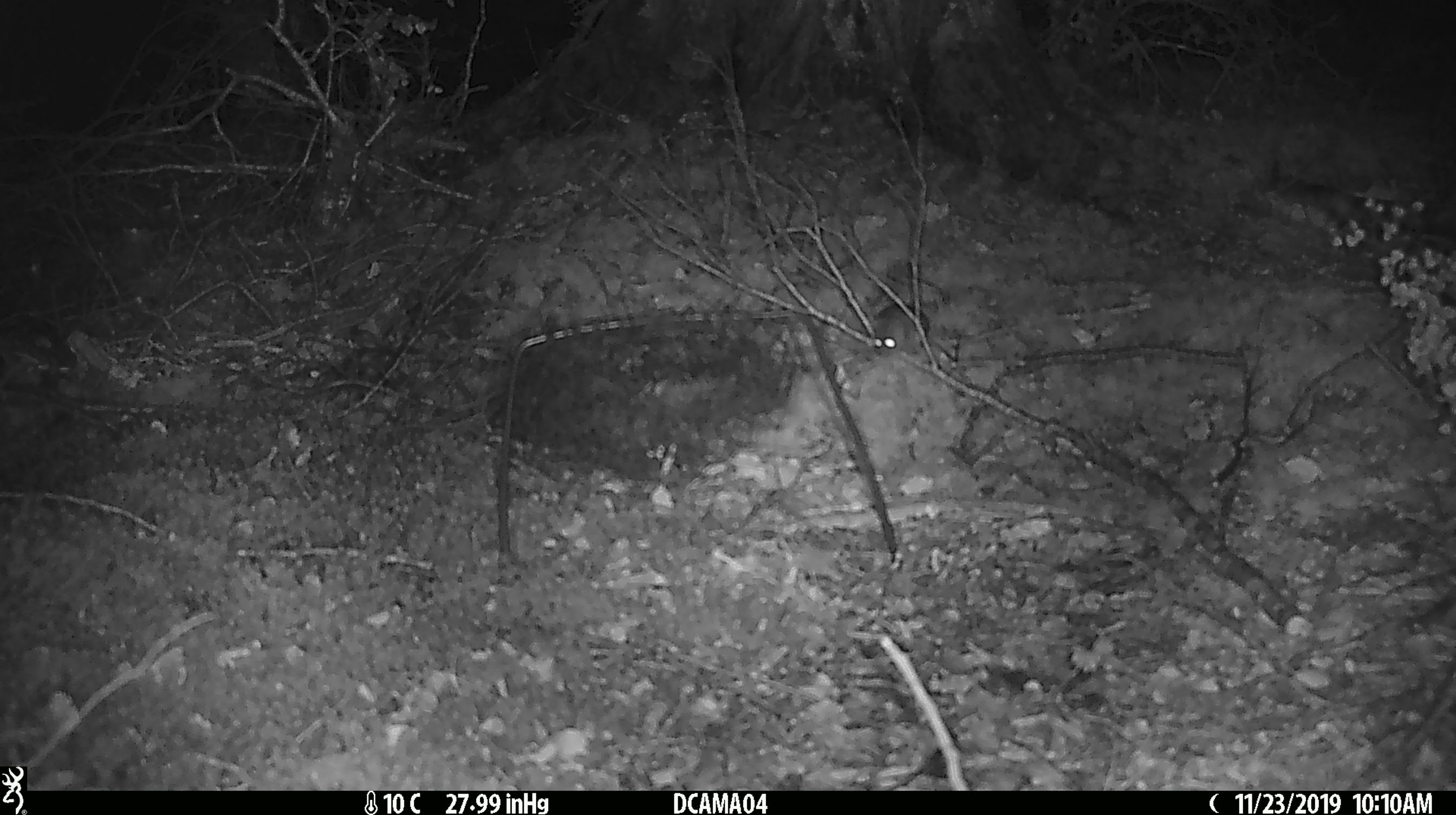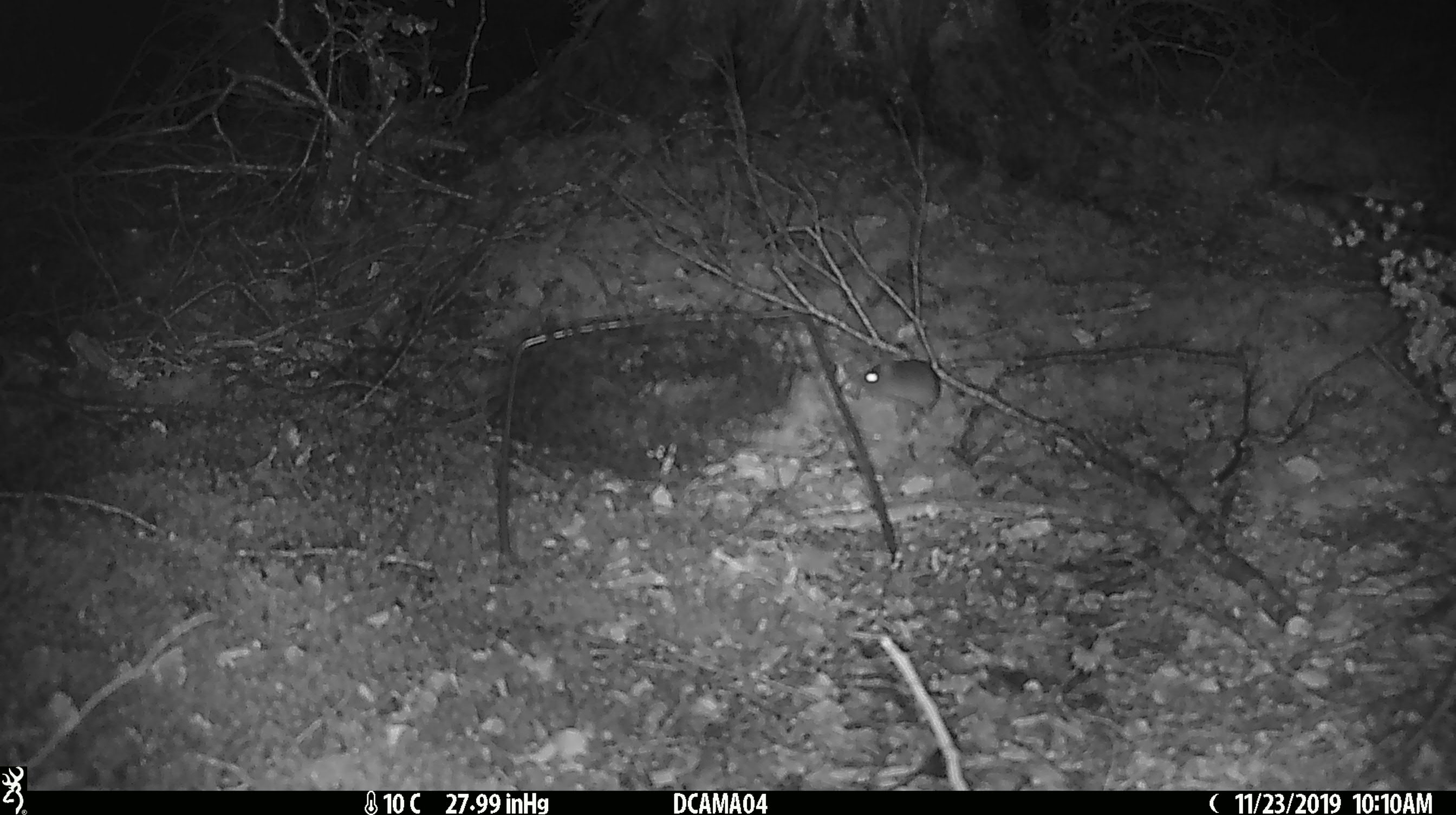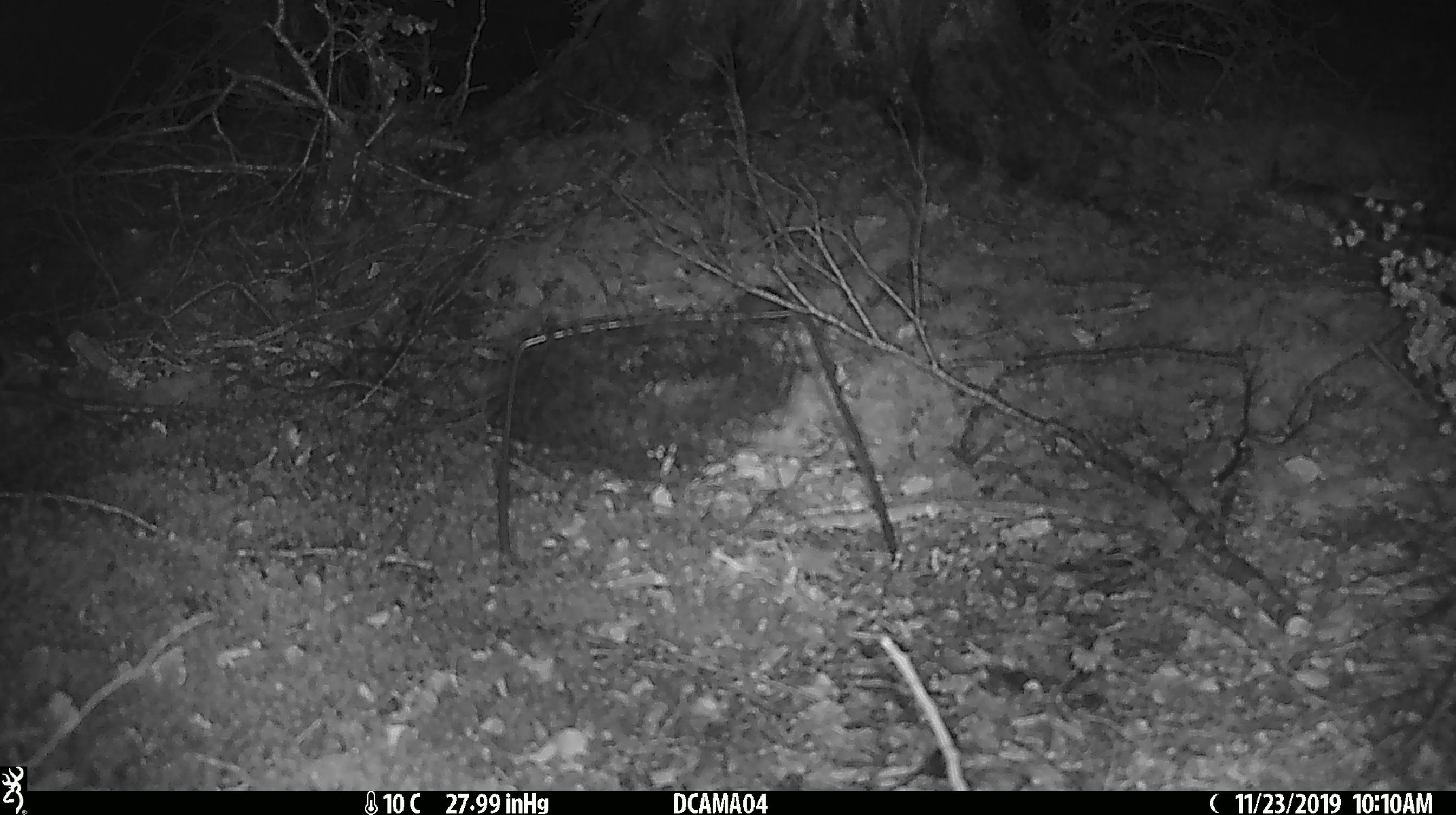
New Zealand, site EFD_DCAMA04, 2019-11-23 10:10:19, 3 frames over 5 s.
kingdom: Animalia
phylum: Chordata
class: Mammalia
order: Rodentia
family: Muridae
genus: Mus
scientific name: Mus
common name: mouse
Mouse (Mus).